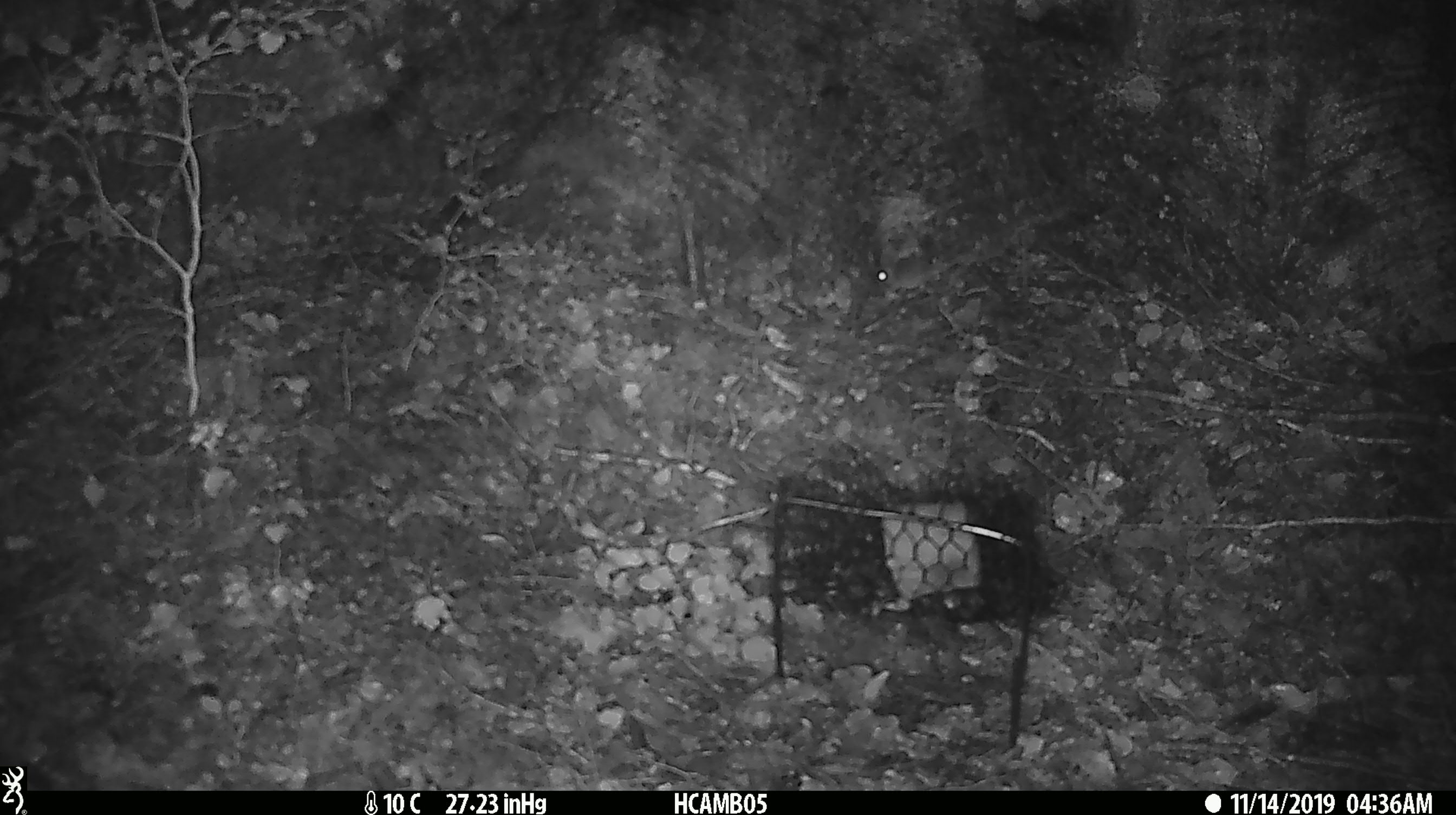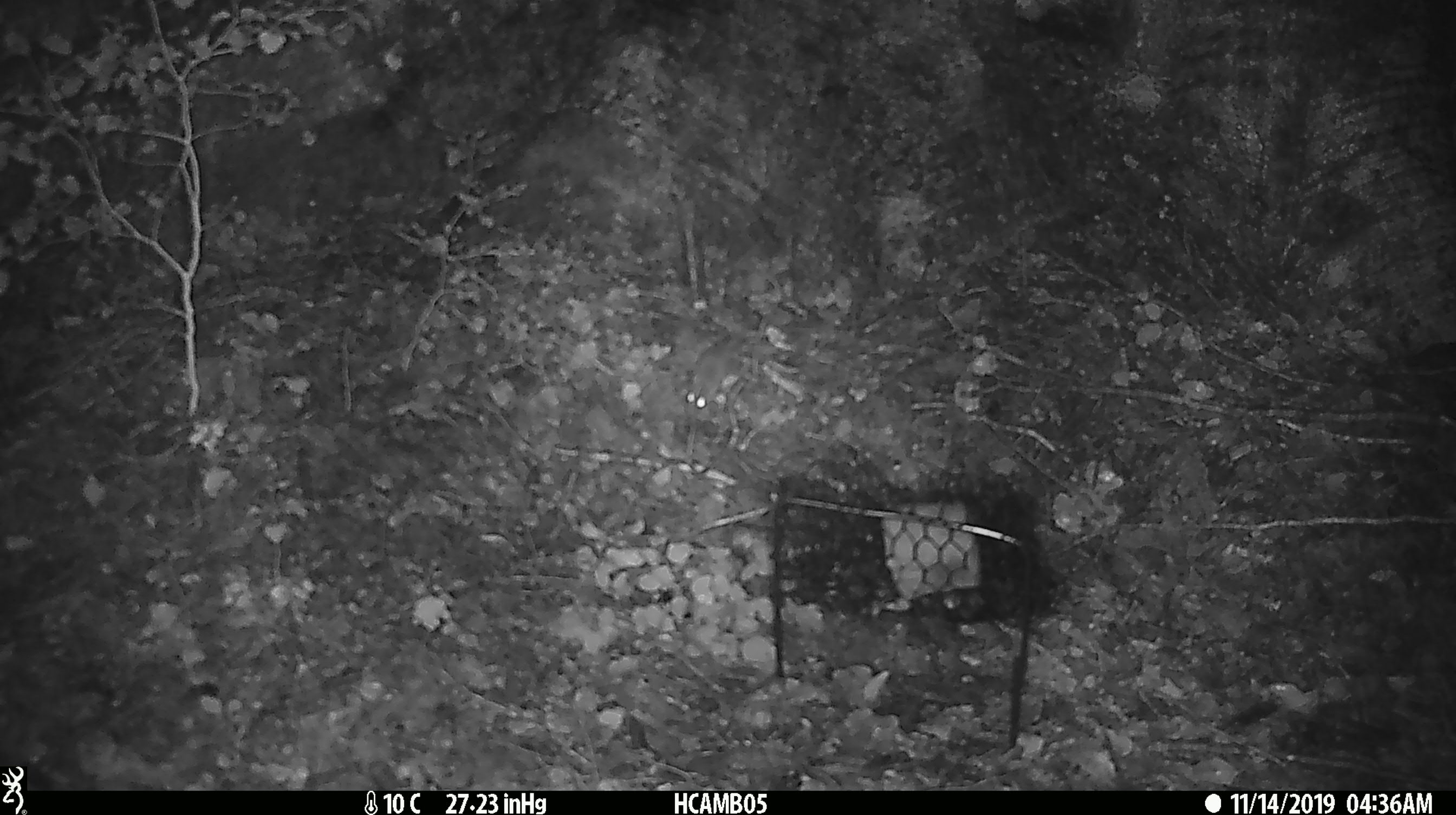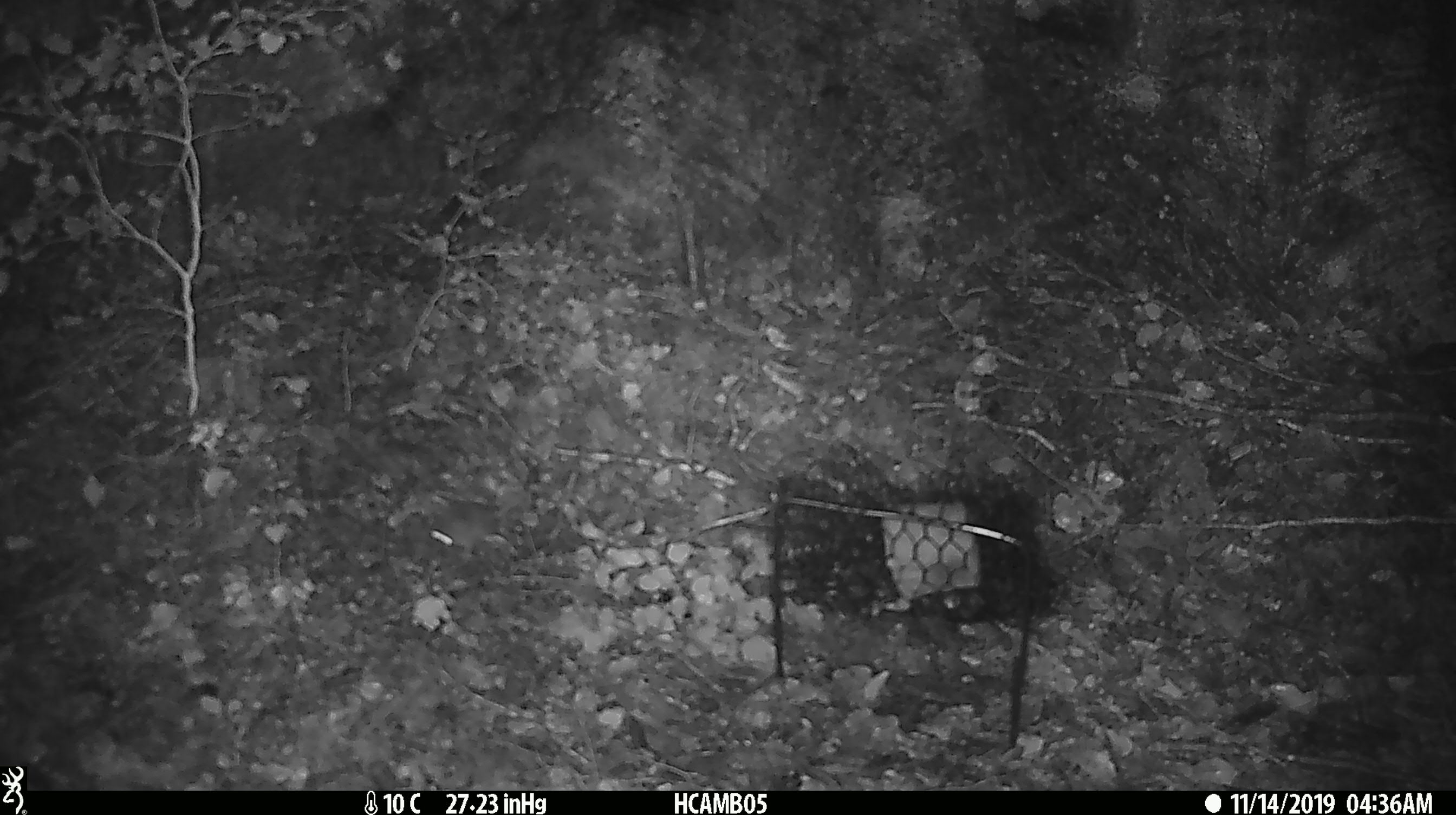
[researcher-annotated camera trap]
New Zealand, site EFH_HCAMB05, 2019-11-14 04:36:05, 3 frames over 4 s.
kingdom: Animalia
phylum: Chordata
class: Mammalia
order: Rodentia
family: Muridae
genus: Mus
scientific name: Mus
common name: mouse